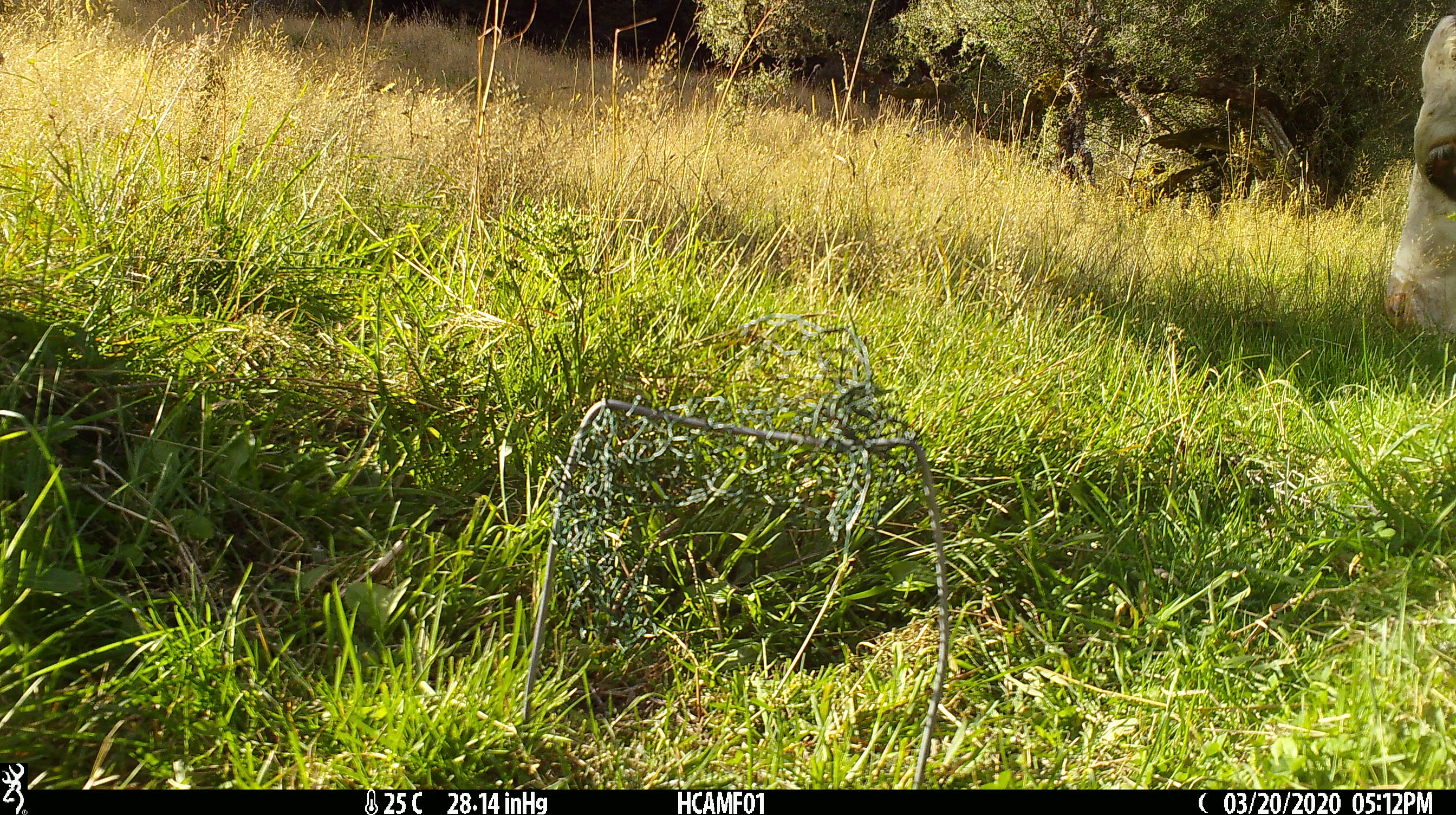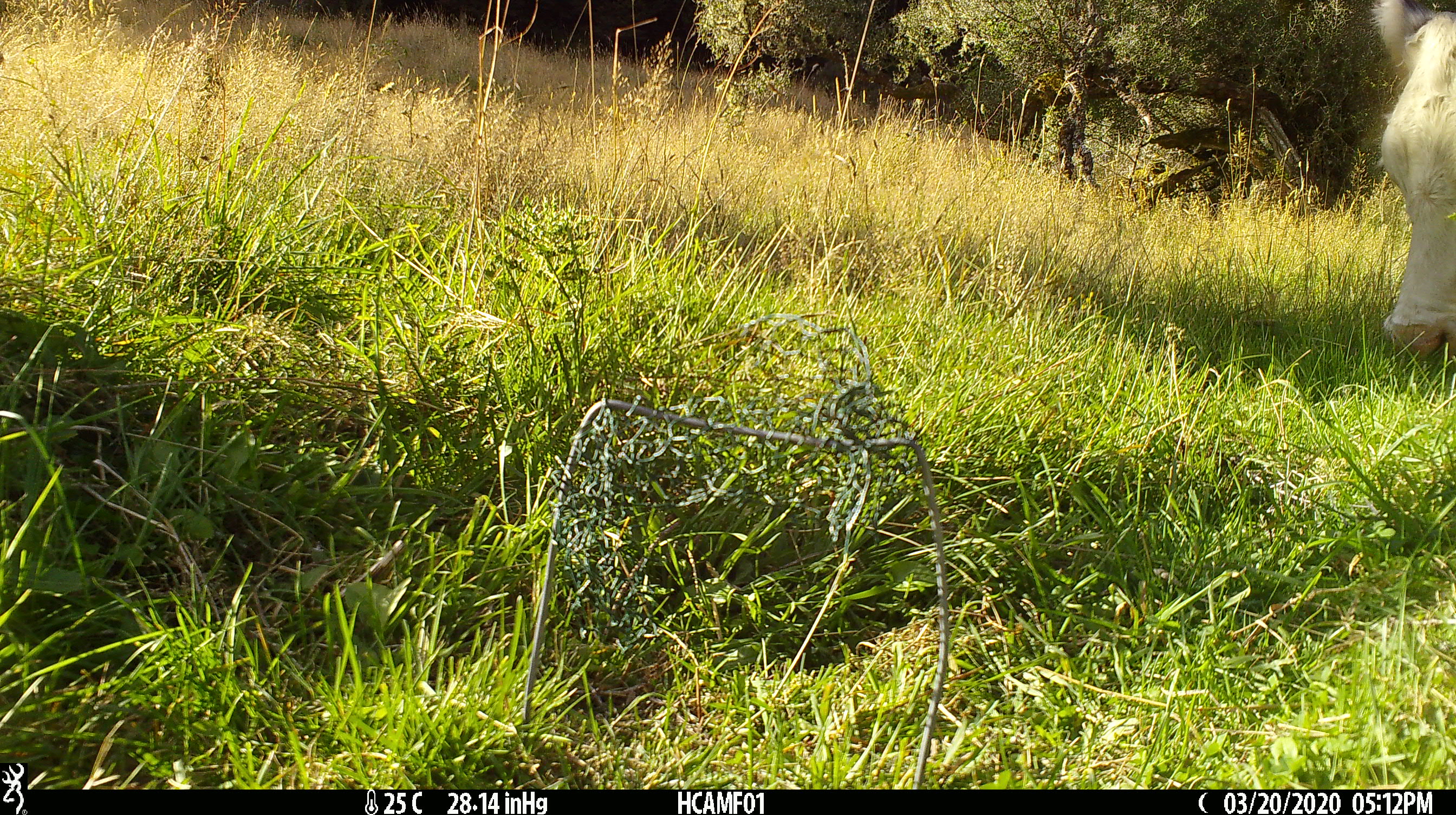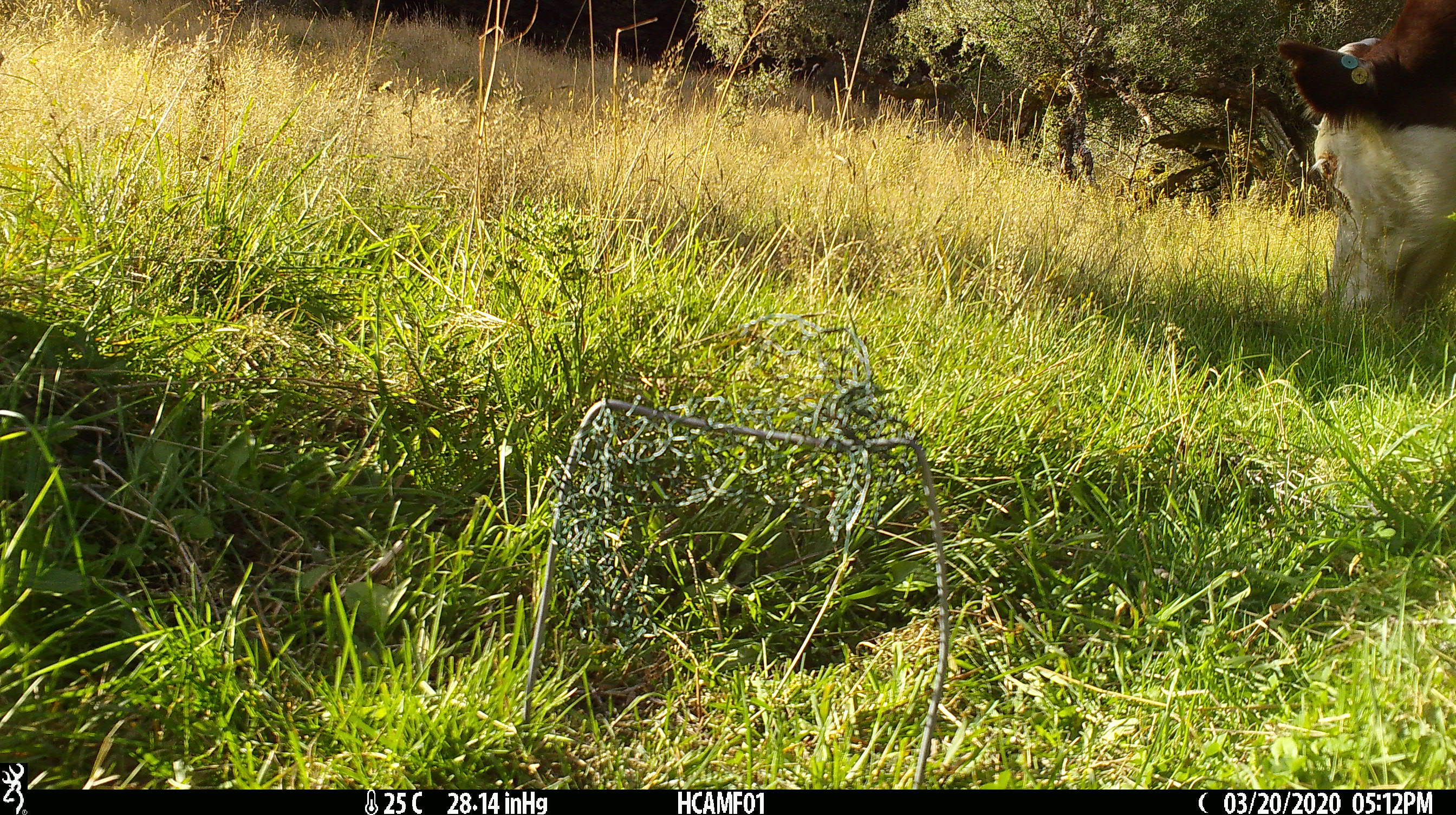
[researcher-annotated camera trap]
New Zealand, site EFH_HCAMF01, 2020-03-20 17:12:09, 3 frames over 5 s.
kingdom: Animalia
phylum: Chordata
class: Mammalia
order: Artiodactyla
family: Bovidae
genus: Bos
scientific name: Bos taurus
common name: domestic cow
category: cow